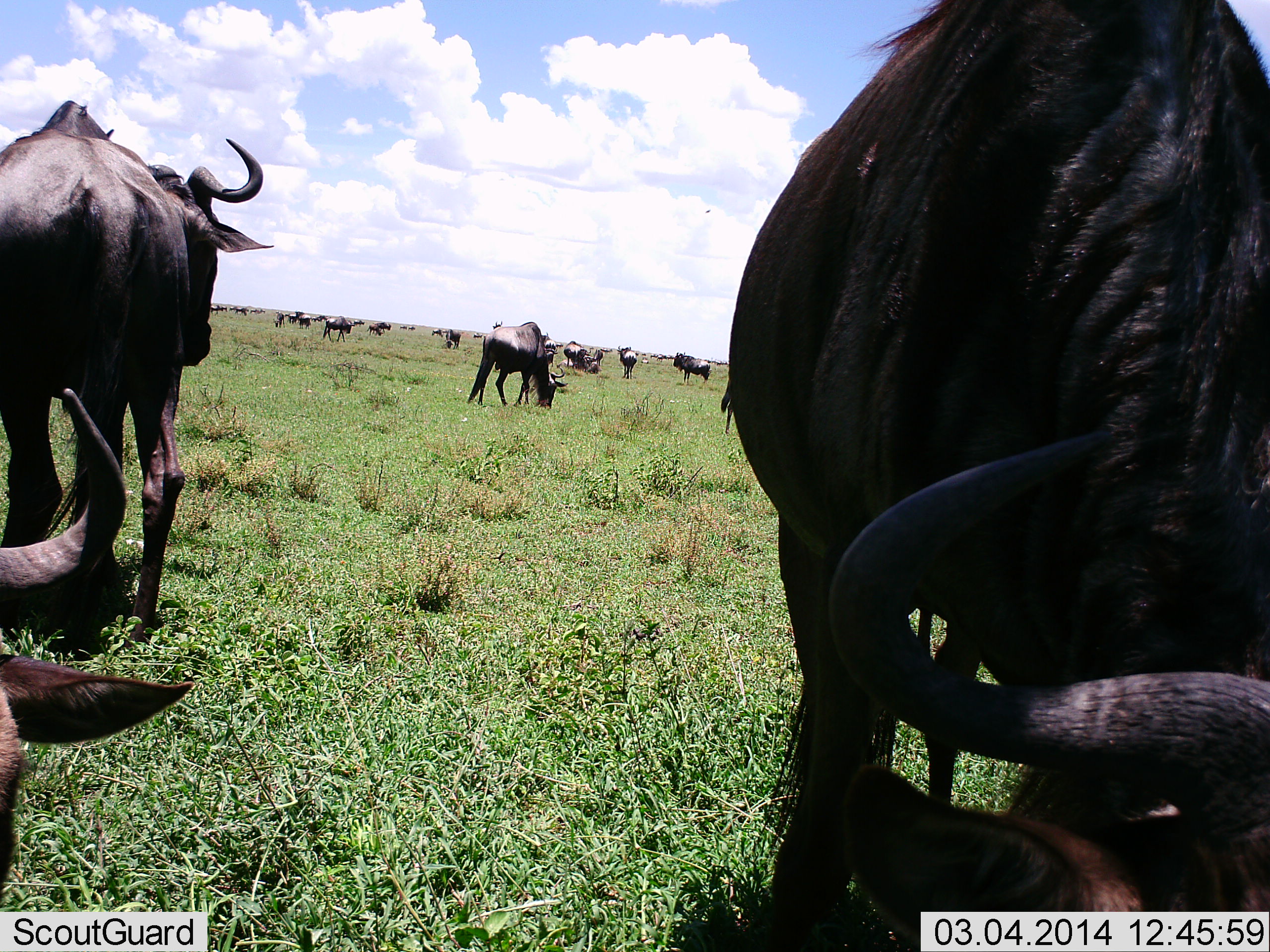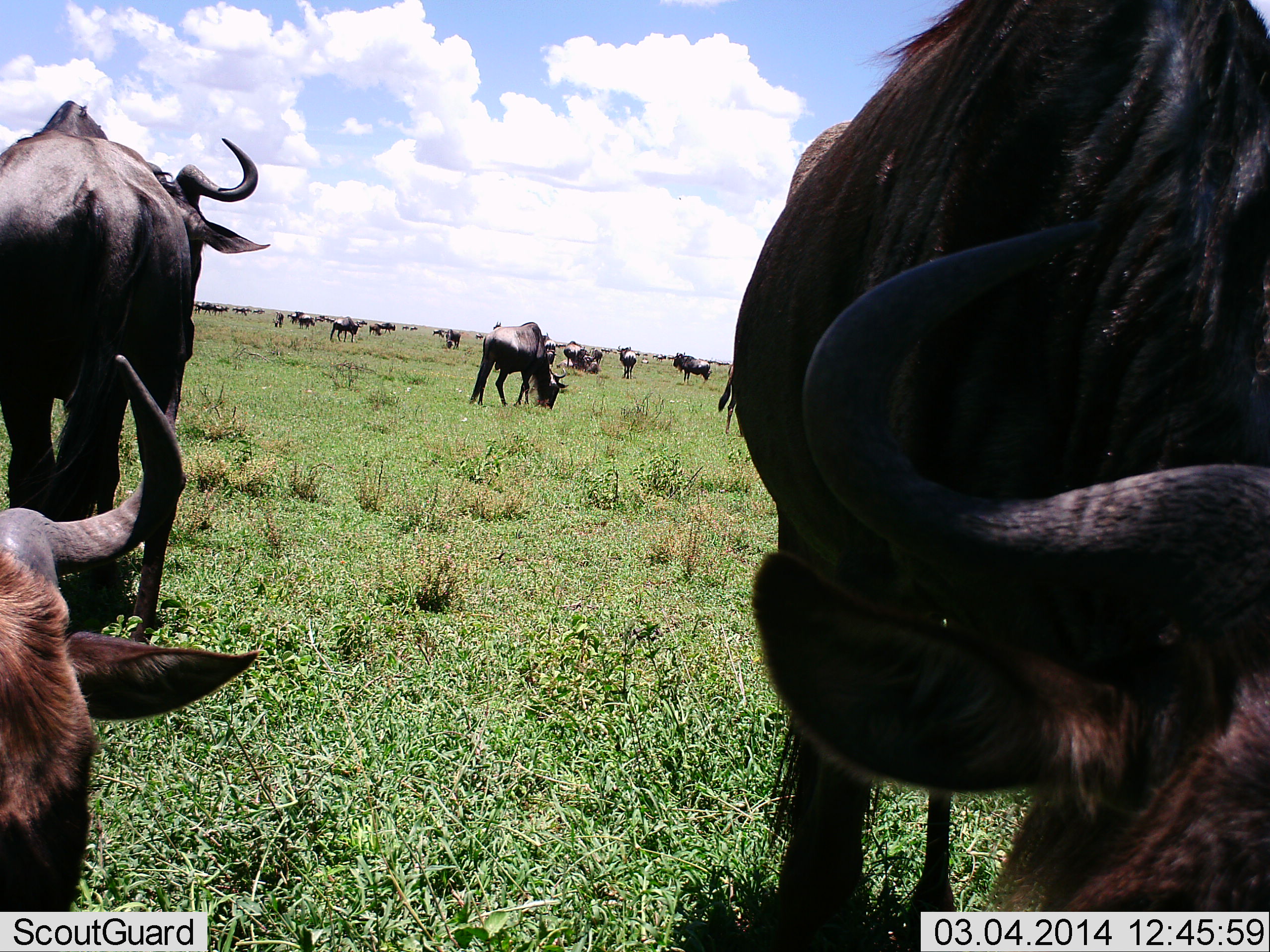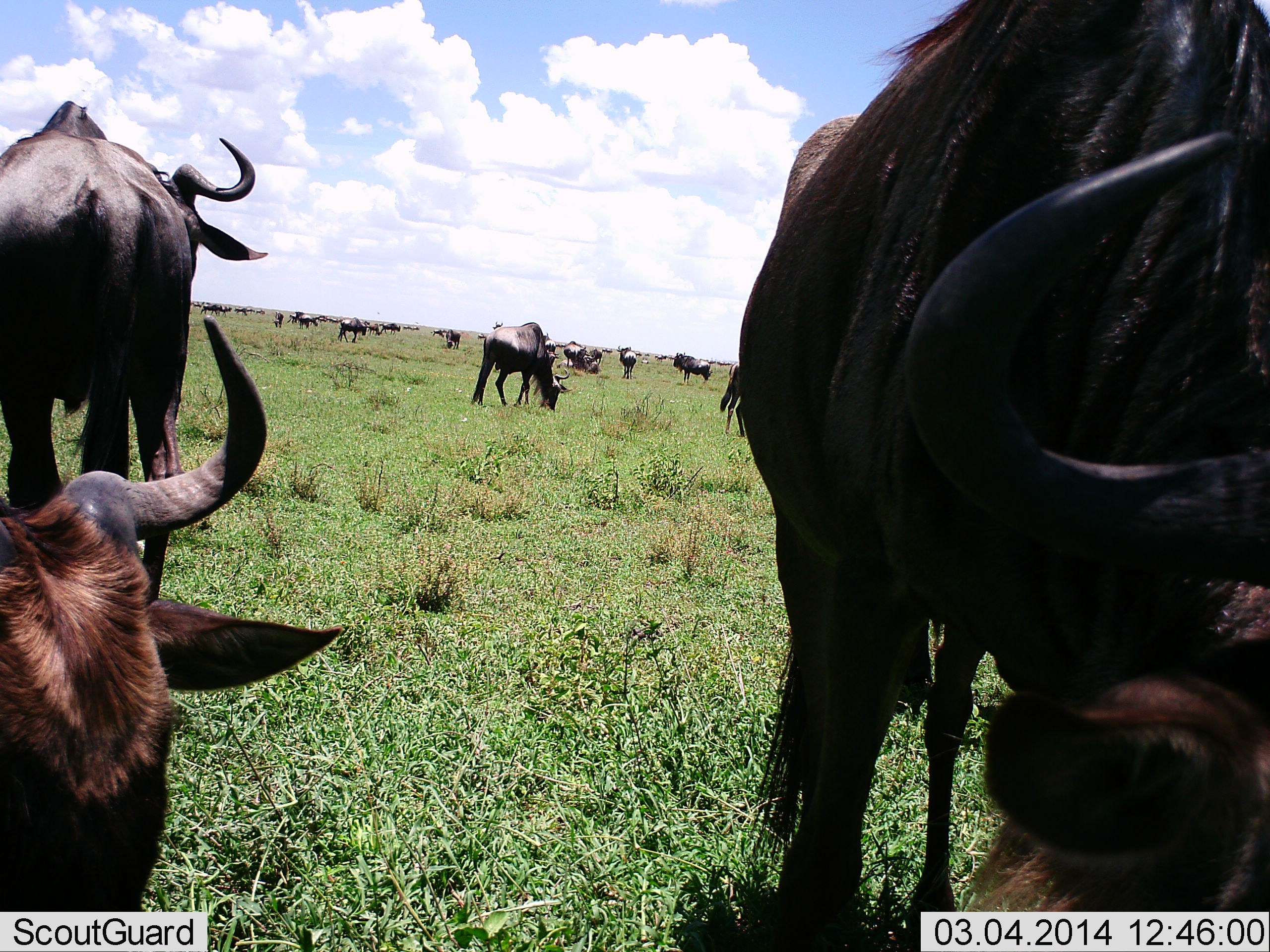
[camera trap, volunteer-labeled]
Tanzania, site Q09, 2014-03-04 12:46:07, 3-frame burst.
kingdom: Animalia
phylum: Chordata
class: Mammalia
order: Artiodactyla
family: Bovidae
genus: Connochaetes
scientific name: Connochaetes taurinus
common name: blue wildebeest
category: wildebeest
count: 11-50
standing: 70%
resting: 30%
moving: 40%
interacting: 0%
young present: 0%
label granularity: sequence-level